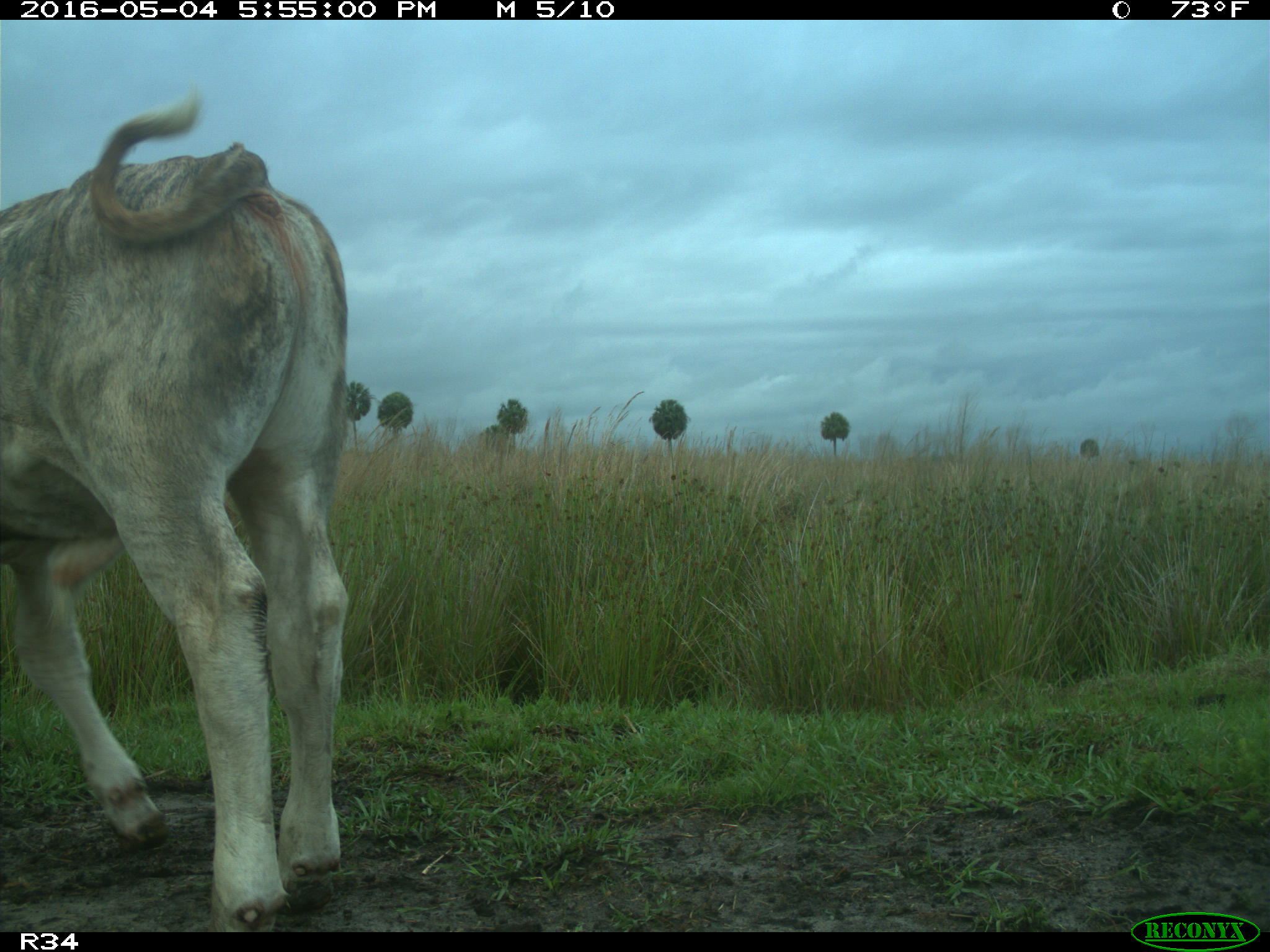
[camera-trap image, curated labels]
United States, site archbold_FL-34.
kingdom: Animalia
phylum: Chordata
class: Mammalia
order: Artiodactyla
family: Bovidae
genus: Bos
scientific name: Bos taurus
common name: domestic cow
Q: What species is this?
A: Bos taurus (domestic cow).